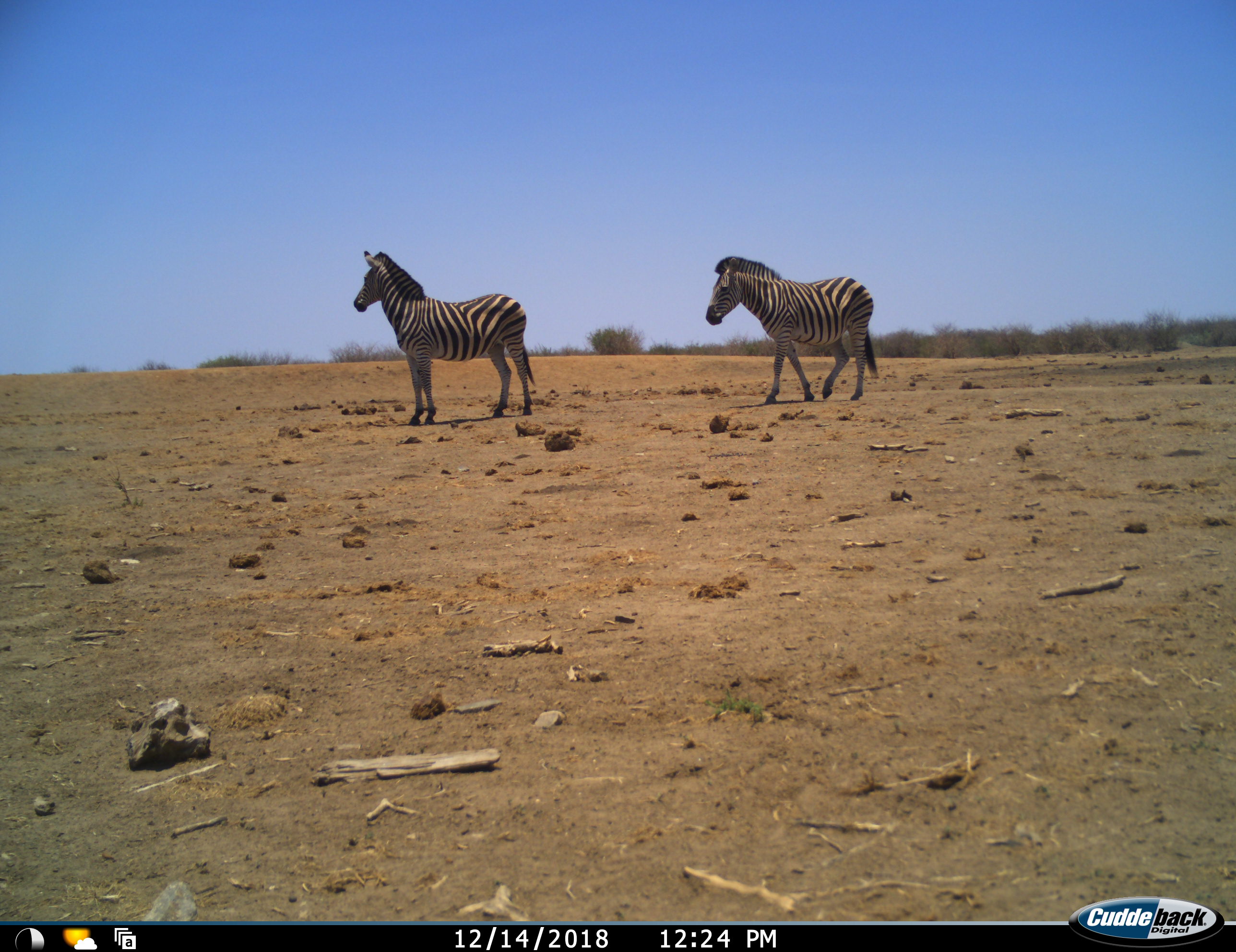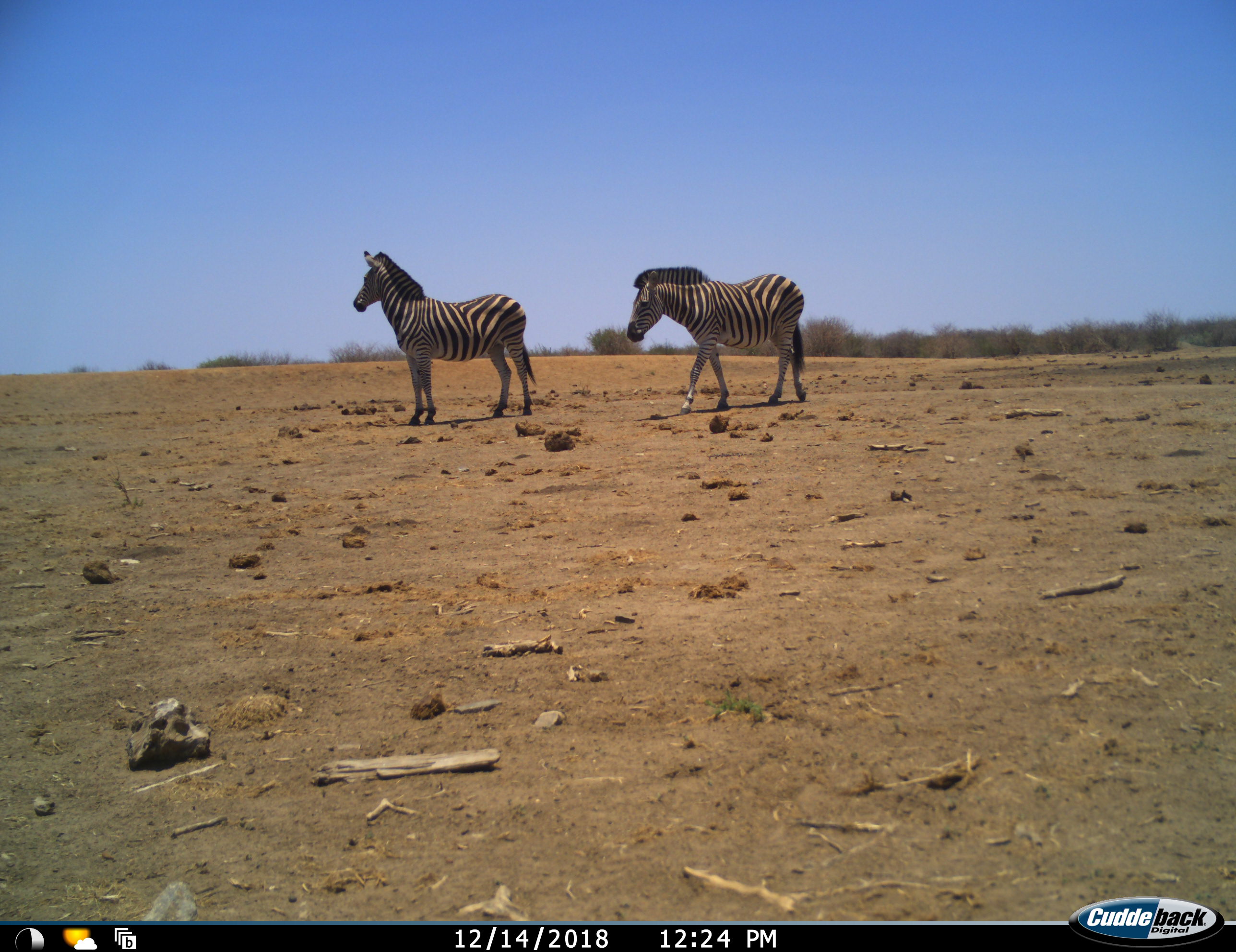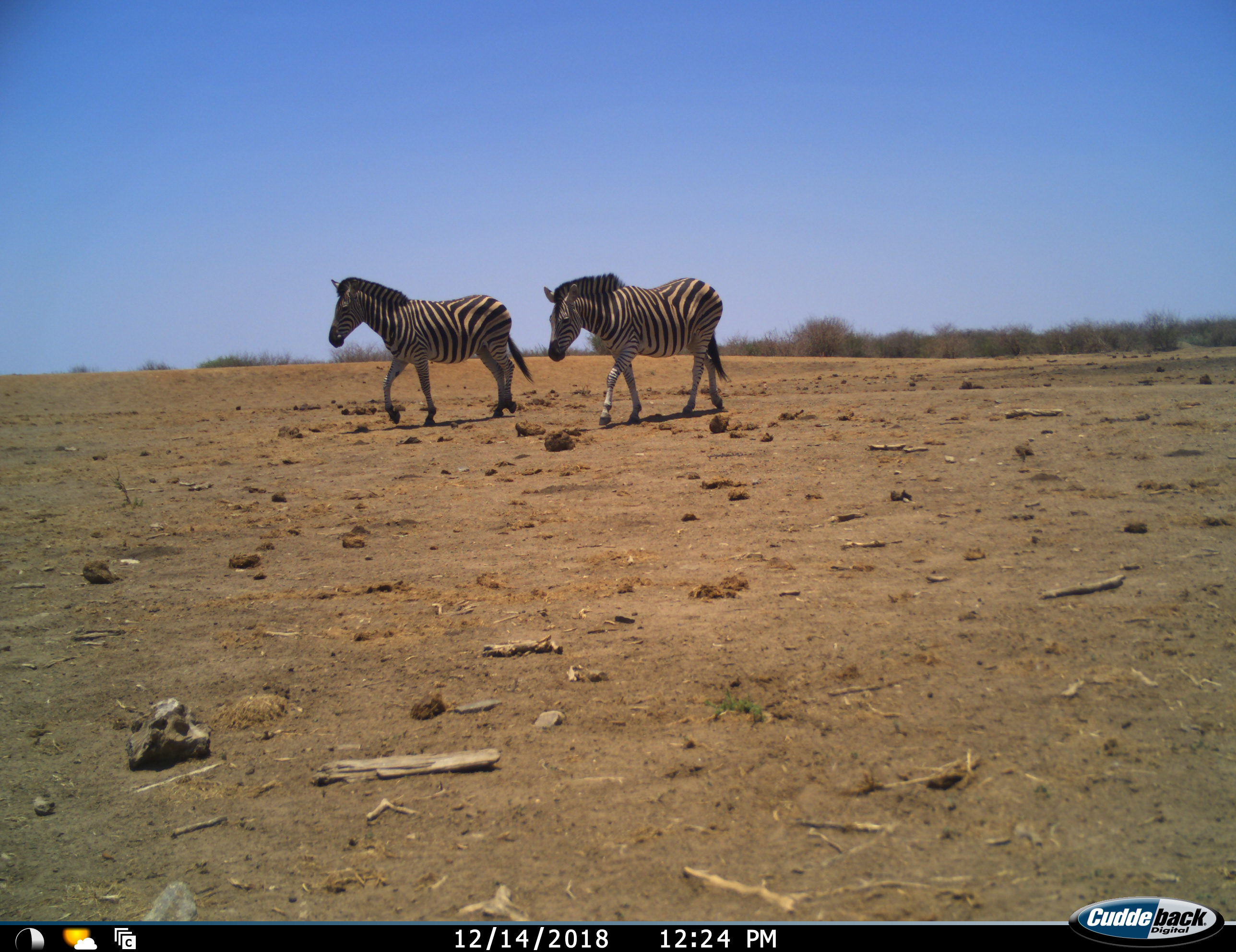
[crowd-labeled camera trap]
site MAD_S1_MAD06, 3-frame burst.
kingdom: Animalia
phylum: Chordata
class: Mammalia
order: Perissodactyla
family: Equidae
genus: Equus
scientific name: Equus quagga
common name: plains zebra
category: zebraplains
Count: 2.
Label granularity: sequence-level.